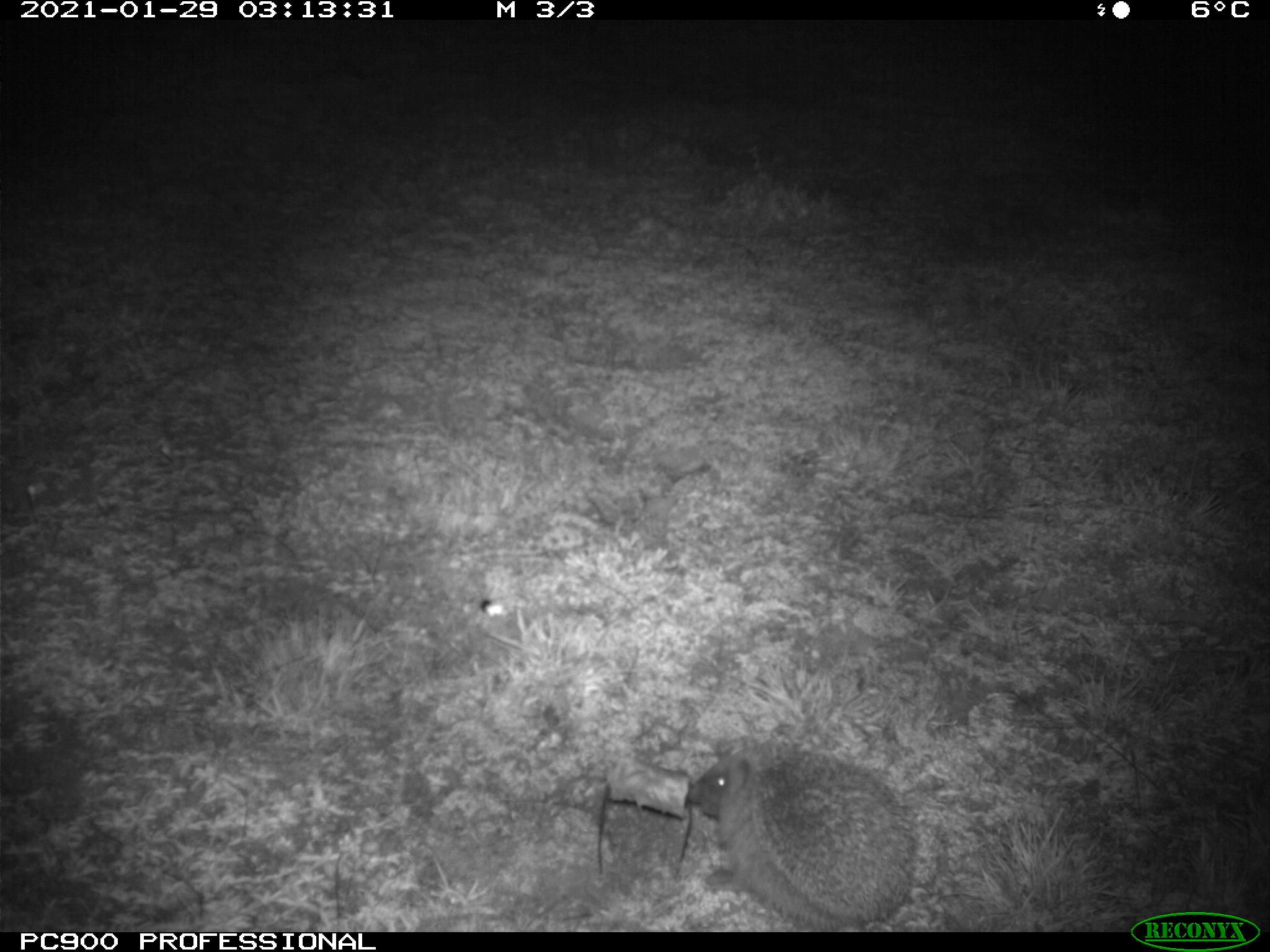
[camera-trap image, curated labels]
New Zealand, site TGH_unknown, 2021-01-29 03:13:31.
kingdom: Animalia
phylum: Chordata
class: Mammalia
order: Eulipotyphla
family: Erinaceidae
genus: Erinaceus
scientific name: Erinaceus europaeus europaeus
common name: european hedgehog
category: hedgehog